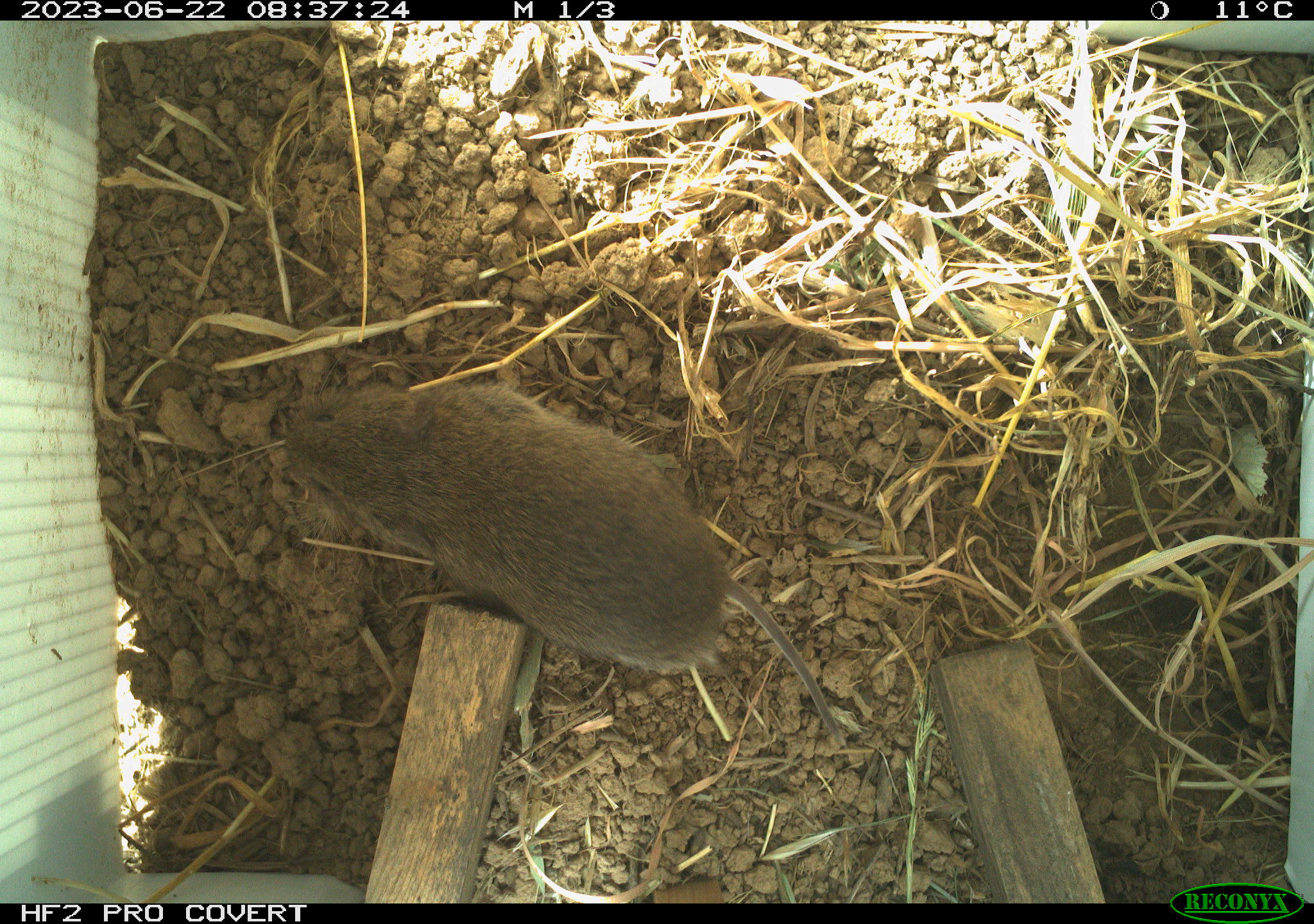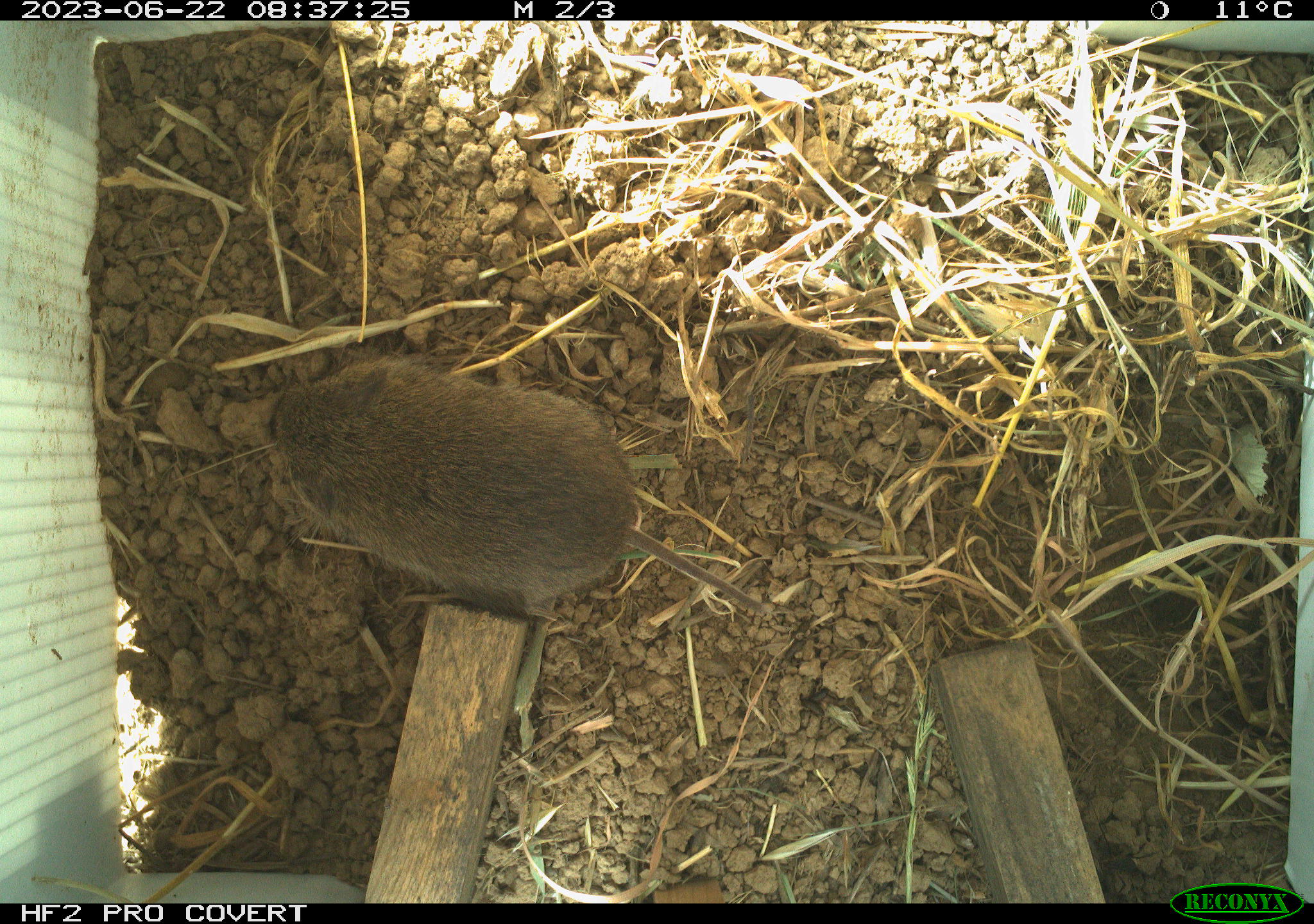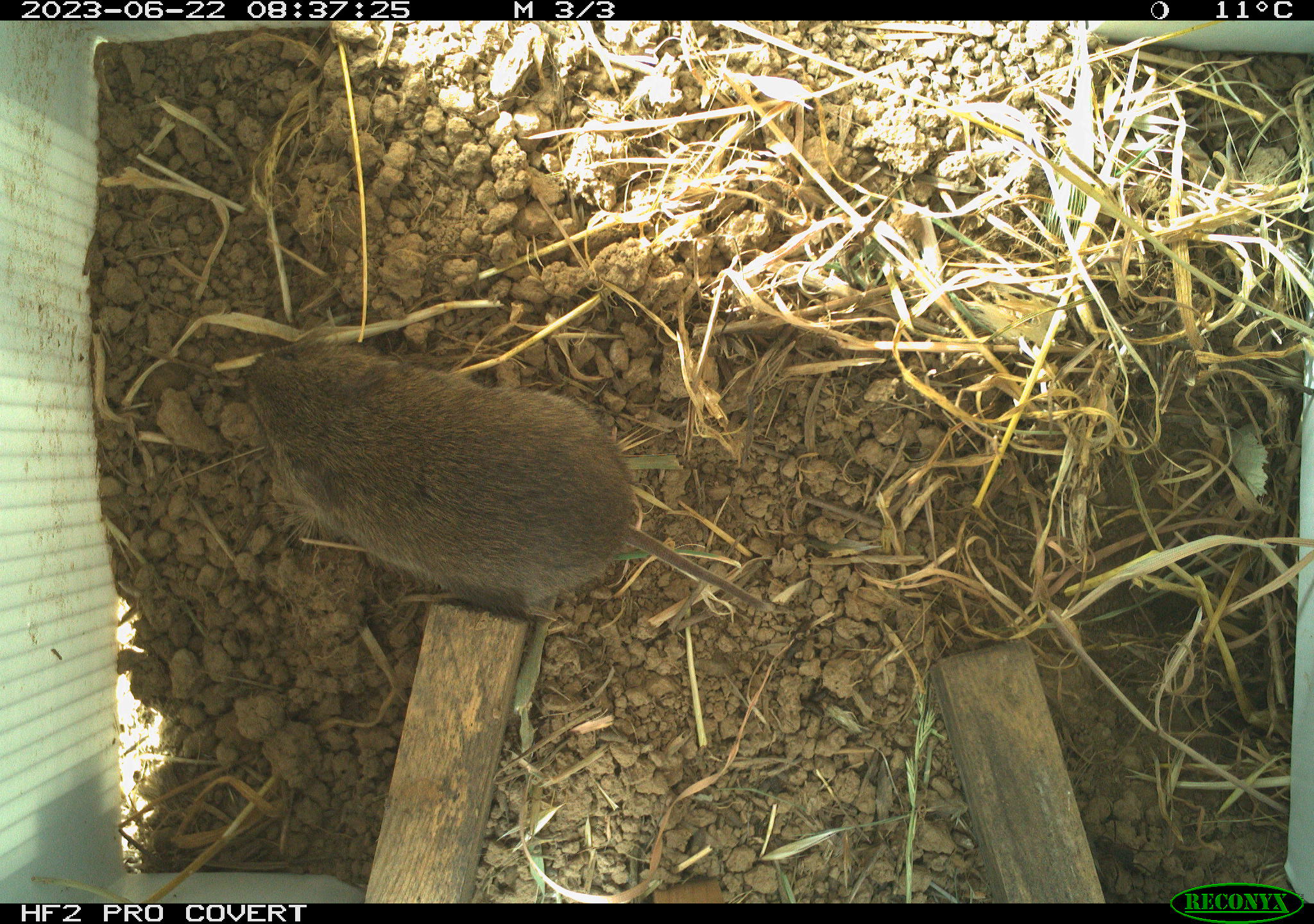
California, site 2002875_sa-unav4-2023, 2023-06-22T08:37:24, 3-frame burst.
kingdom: Animalia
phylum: Chordata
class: Mammalia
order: Rodentia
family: Cricetidae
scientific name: Arvicolinae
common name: voles, lemmings, and muskrats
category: arvicolinae subfamily